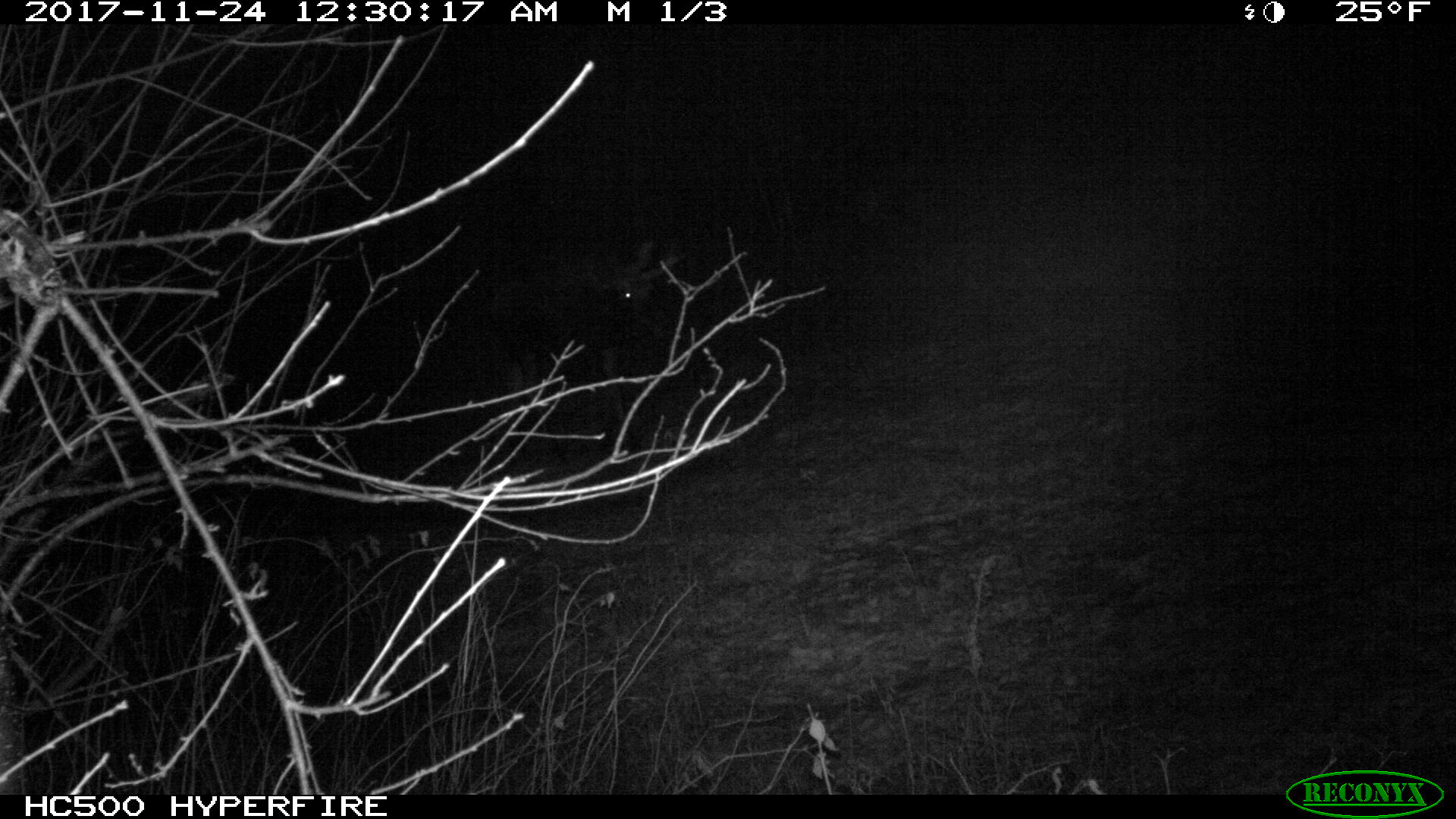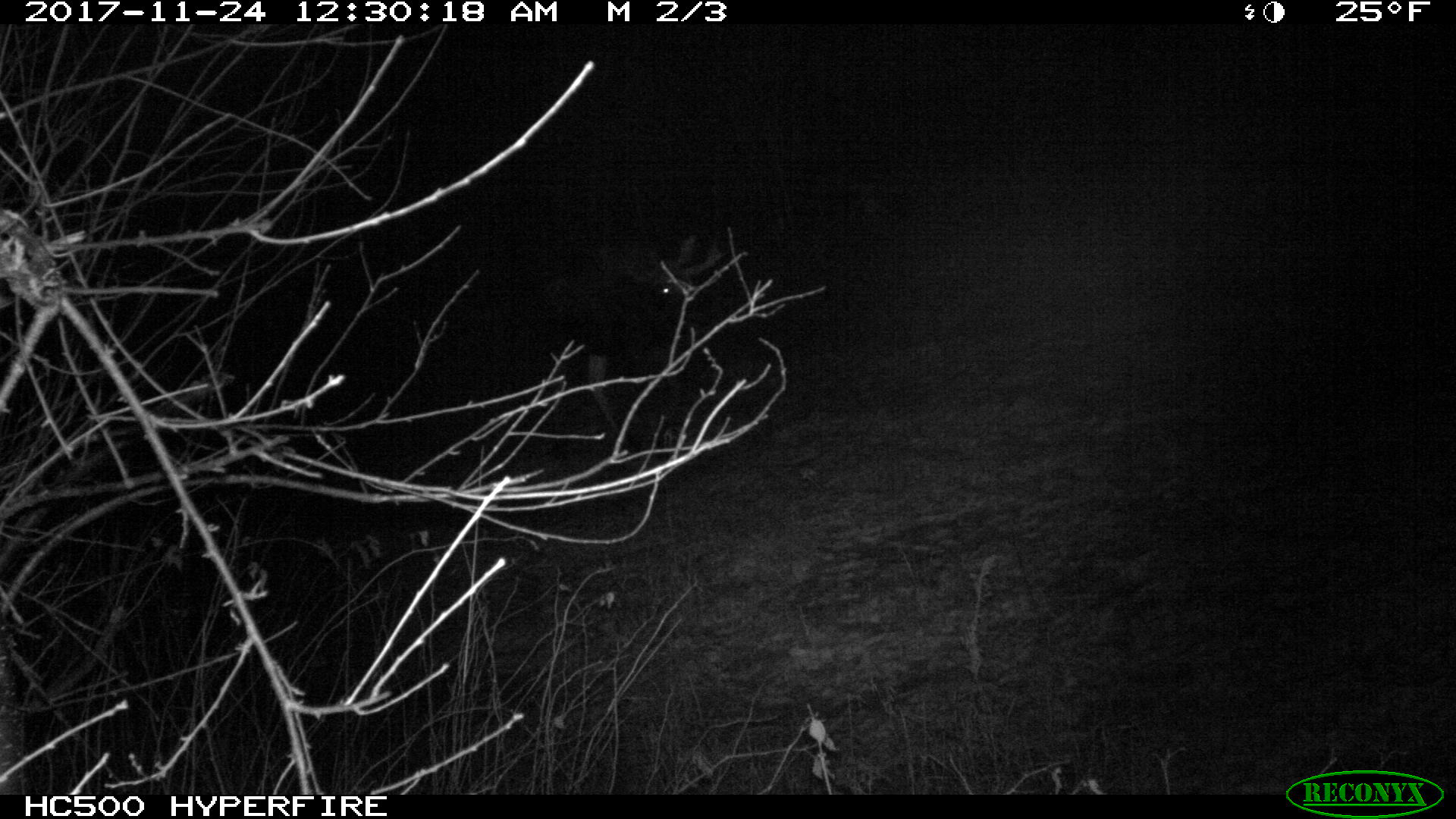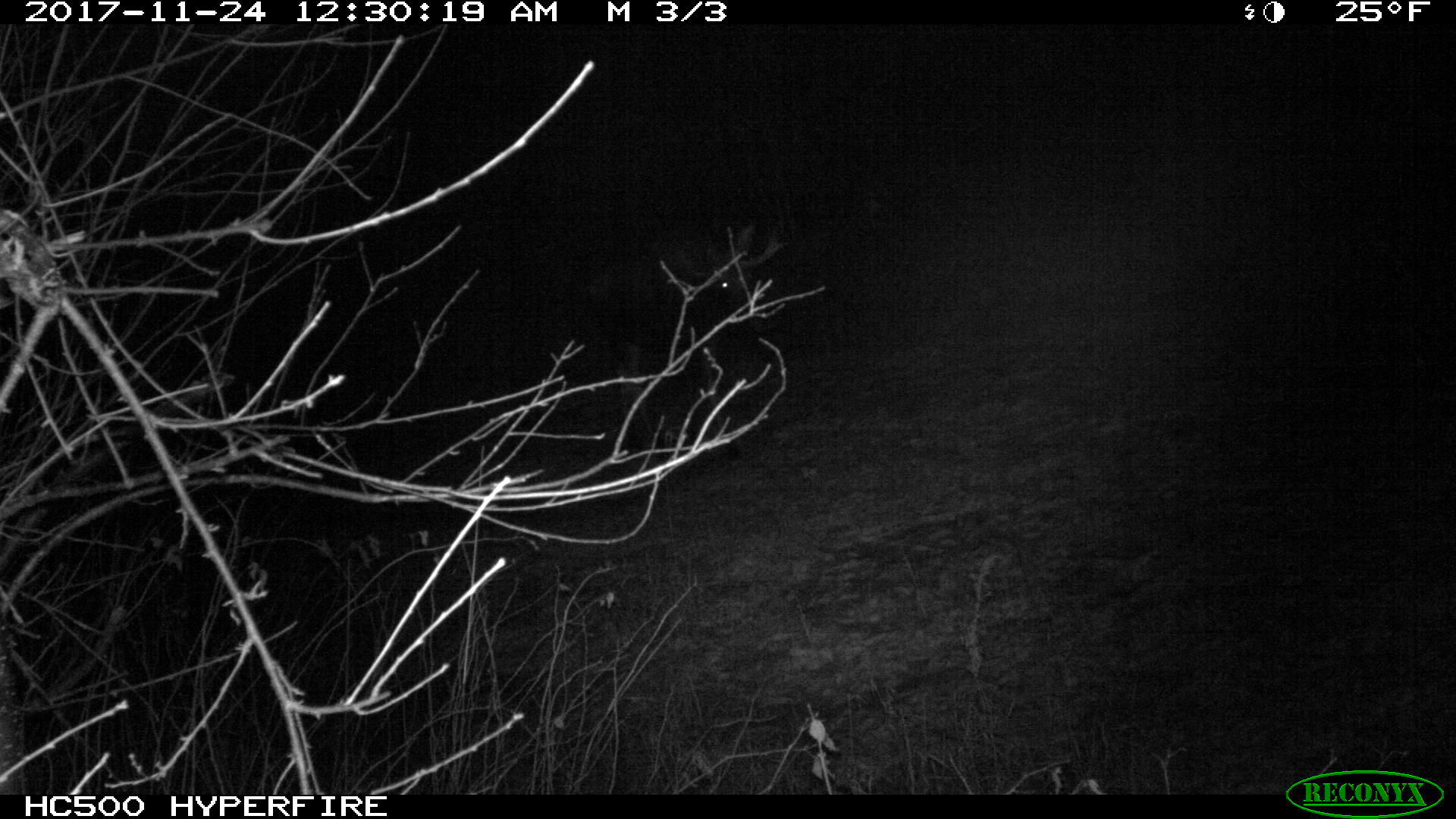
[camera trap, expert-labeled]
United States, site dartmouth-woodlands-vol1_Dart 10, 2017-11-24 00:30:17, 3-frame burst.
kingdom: Animalia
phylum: Chordata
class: Mammalia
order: Artiodactyla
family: Cervidae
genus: Alces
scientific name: Alces alces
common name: moose